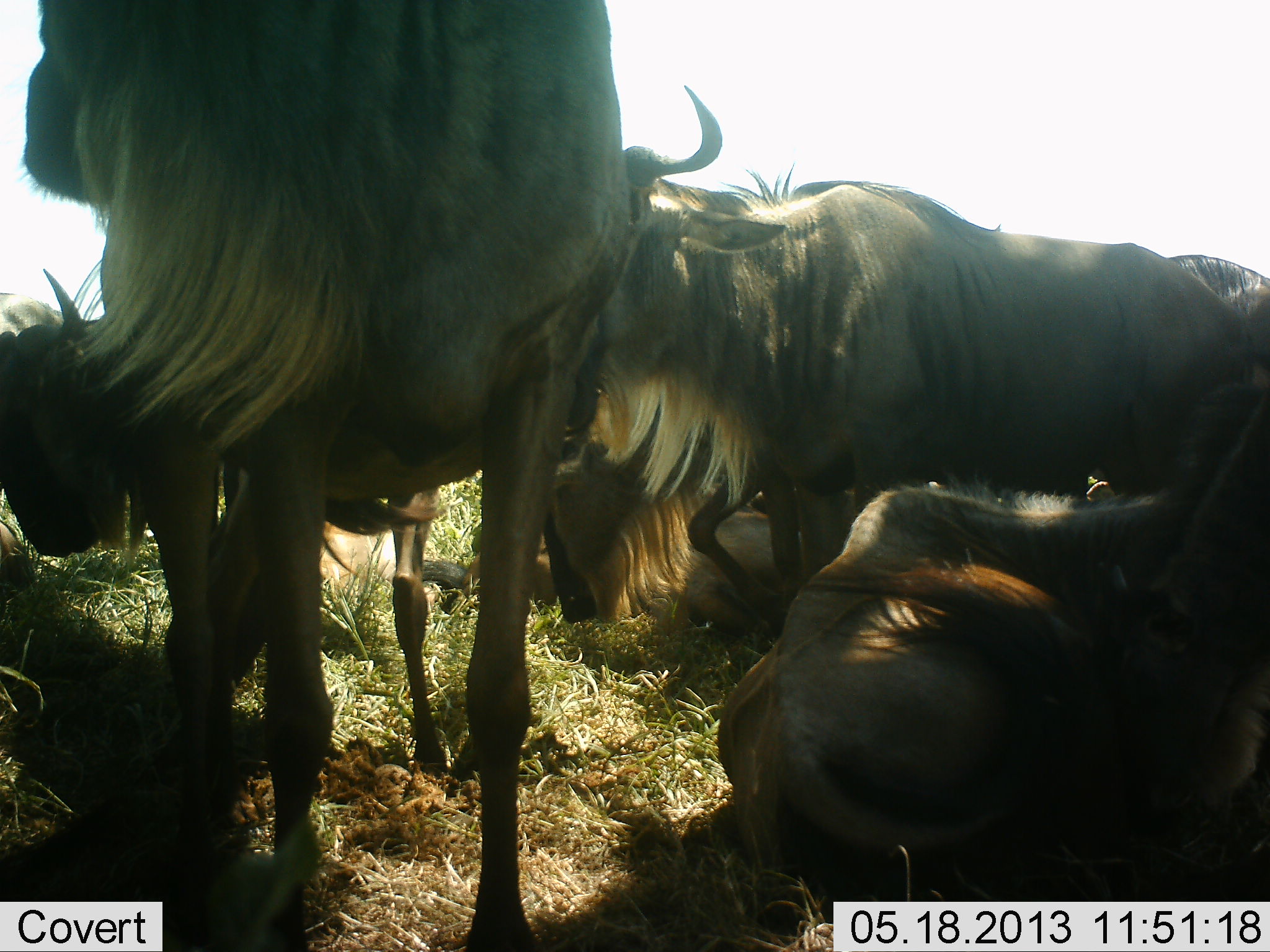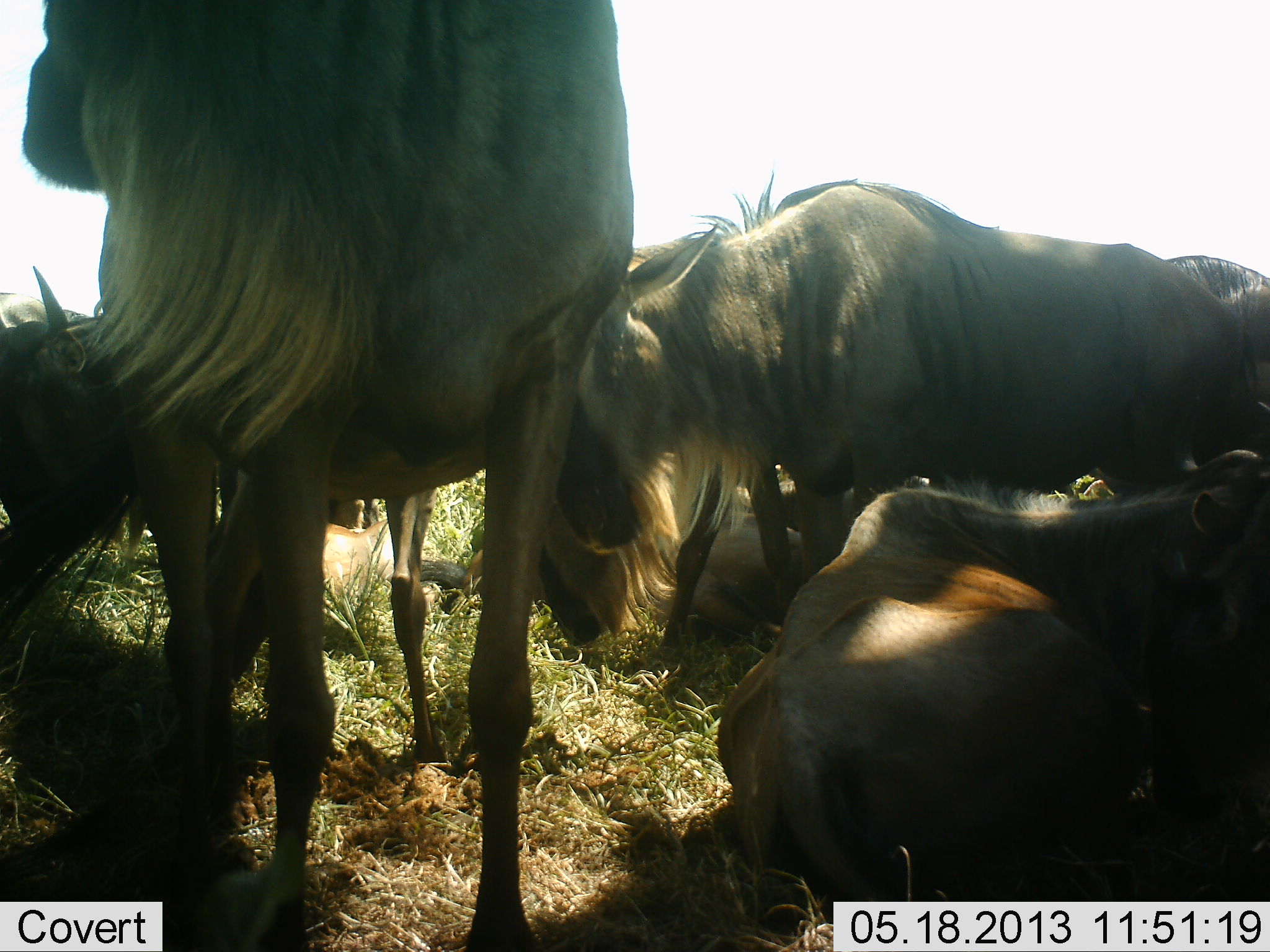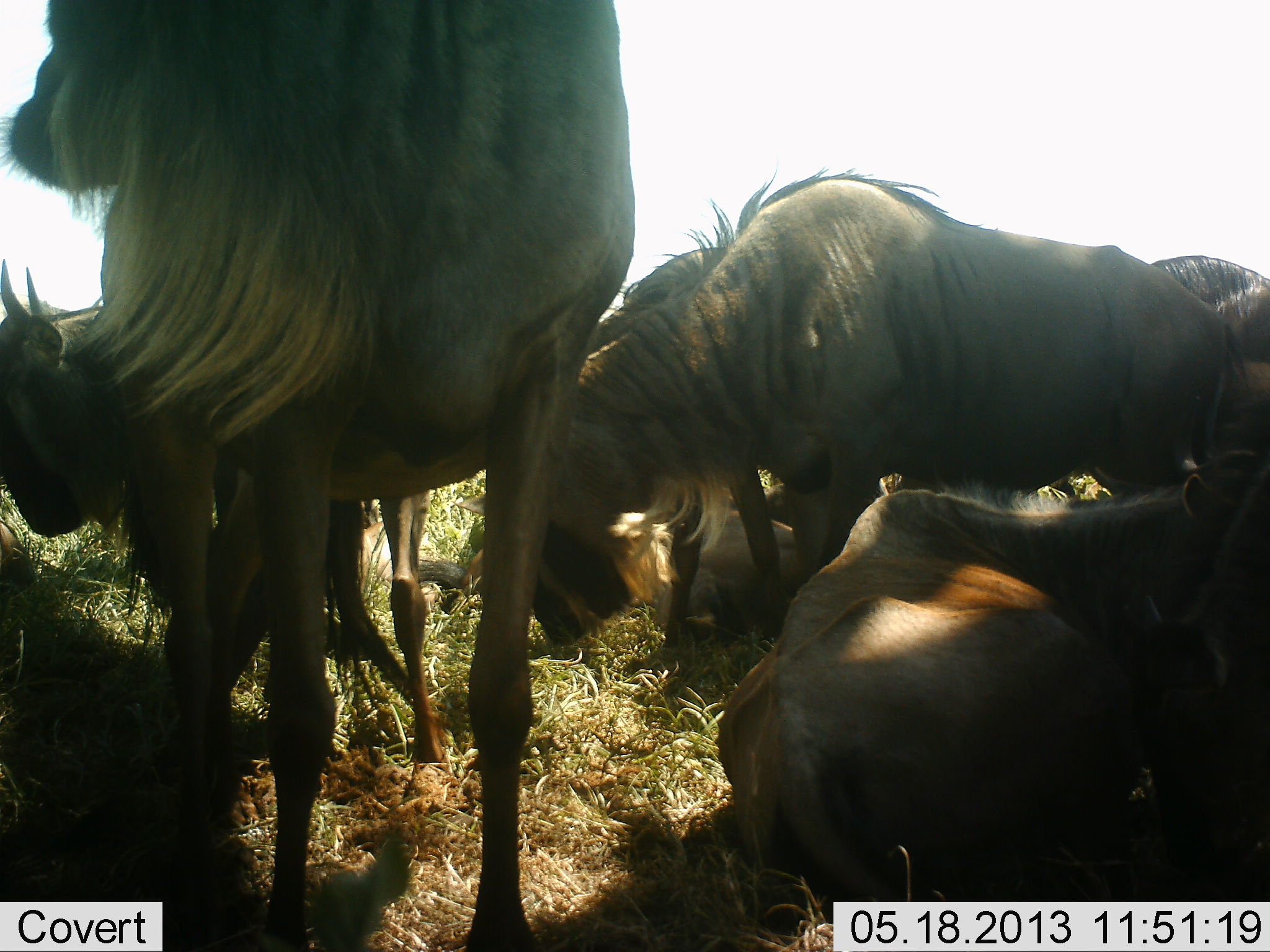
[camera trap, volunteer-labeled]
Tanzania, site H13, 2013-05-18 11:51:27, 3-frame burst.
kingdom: Animalia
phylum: Chordata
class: Mammalia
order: Artiodactyla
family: Bovidae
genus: Connochaetes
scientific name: Connochaetes taurinus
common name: blue wildebeest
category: wildebeest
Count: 6.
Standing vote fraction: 90%.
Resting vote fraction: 90%.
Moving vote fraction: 10%.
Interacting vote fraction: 10%.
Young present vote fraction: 0%.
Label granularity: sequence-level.